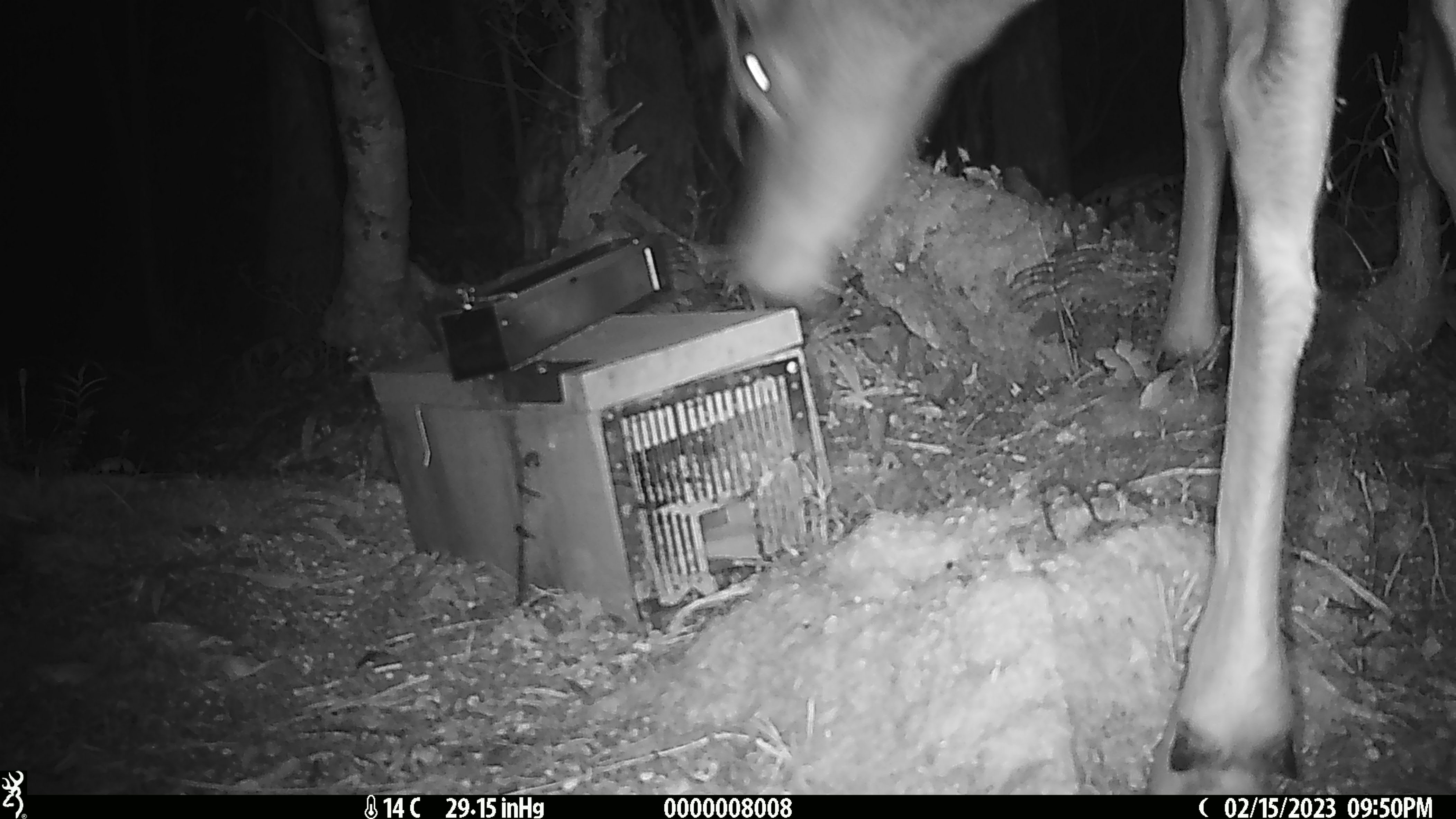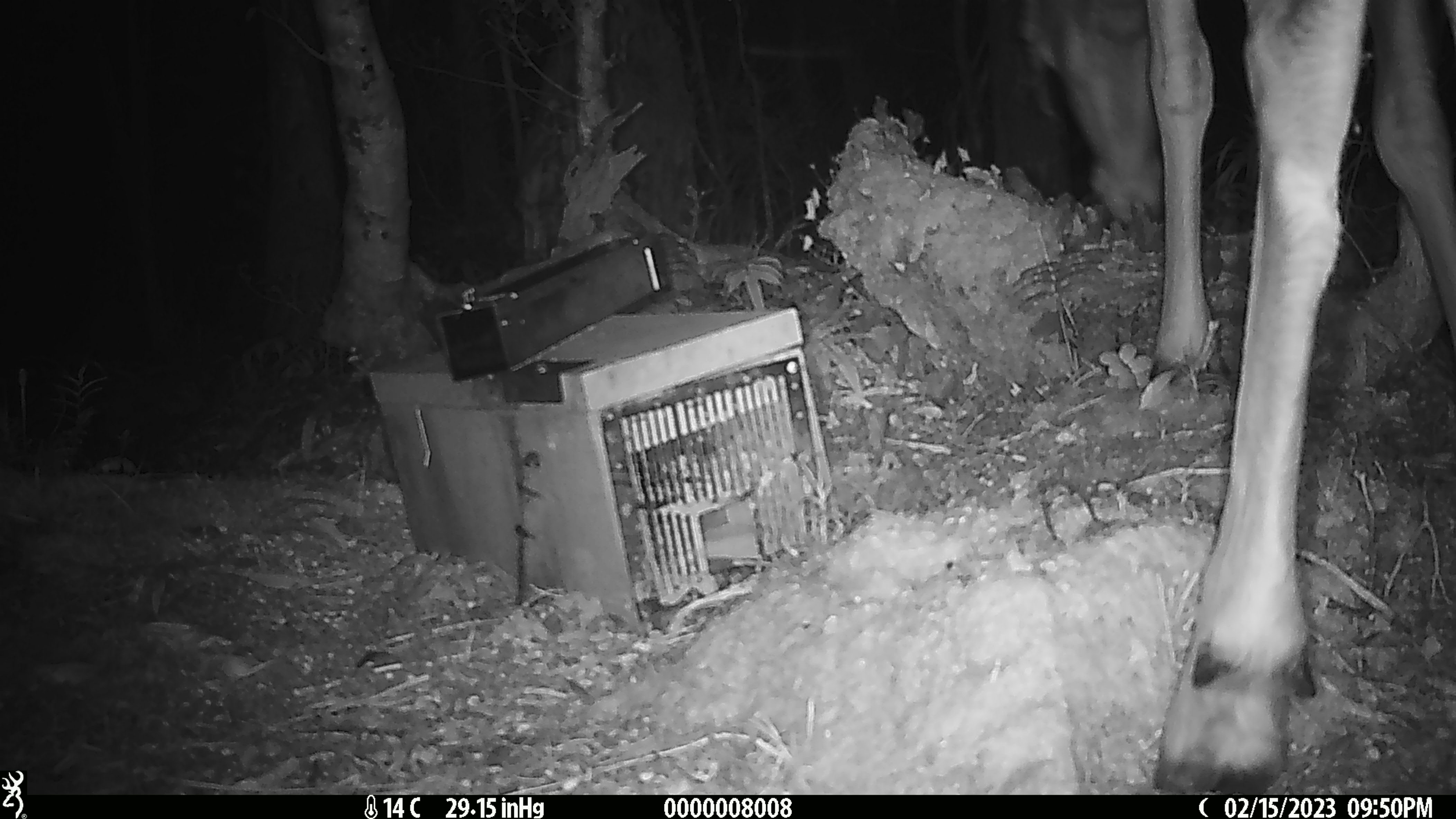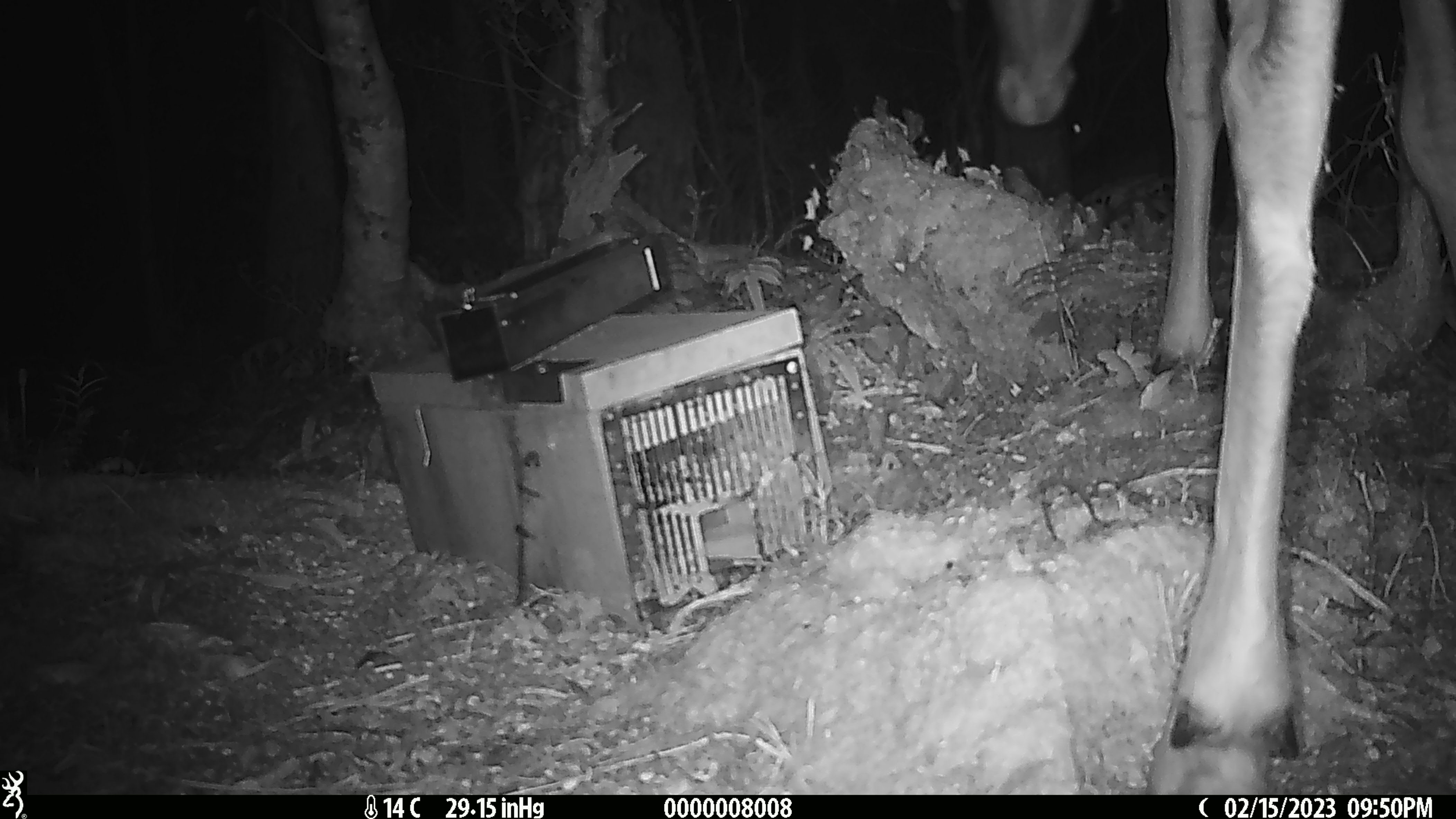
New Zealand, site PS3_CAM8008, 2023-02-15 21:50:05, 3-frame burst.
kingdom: Animalia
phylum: Chordata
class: Mammalia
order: Artiodactyla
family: Cervidae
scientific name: Cervidae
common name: deer